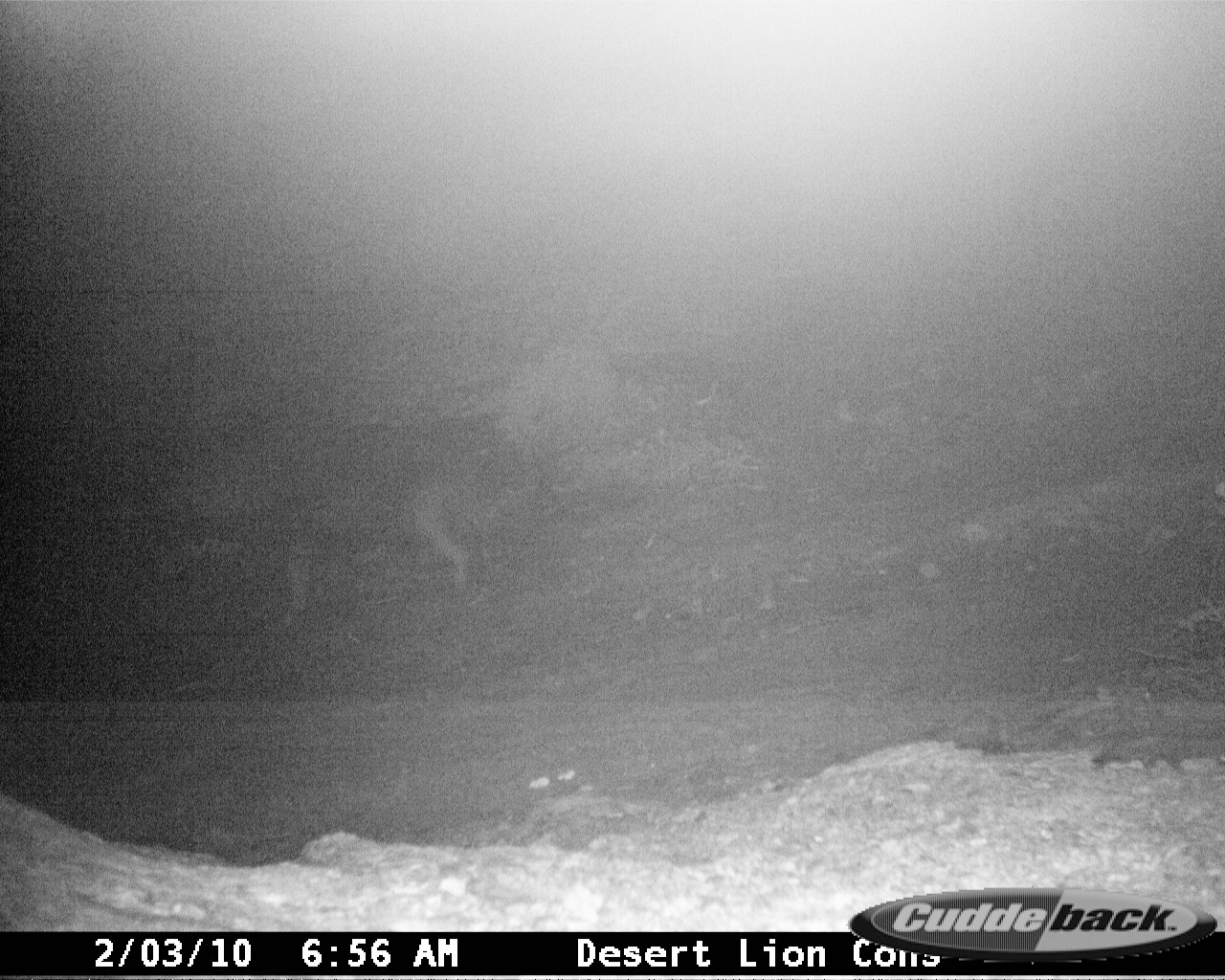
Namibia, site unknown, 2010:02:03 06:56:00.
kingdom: Animalia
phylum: Chordata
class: Mammalia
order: Carnivora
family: Hyaenidae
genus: Parahyaena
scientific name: Parahyaena brunnea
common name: brown hyena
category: hyaena brunnea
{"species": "hyaena brunnea (brown hyena) (Parahyaena brunnea)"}